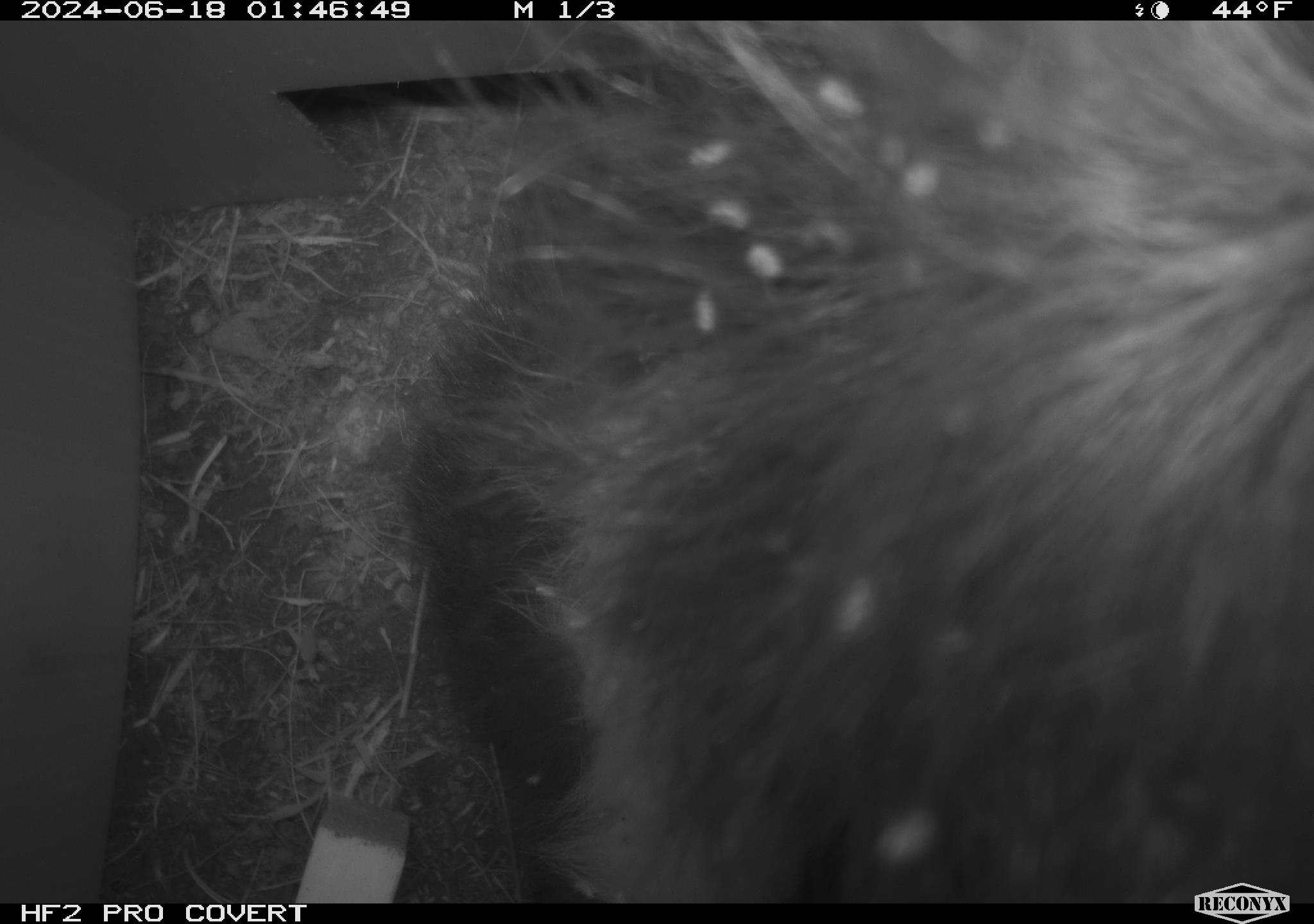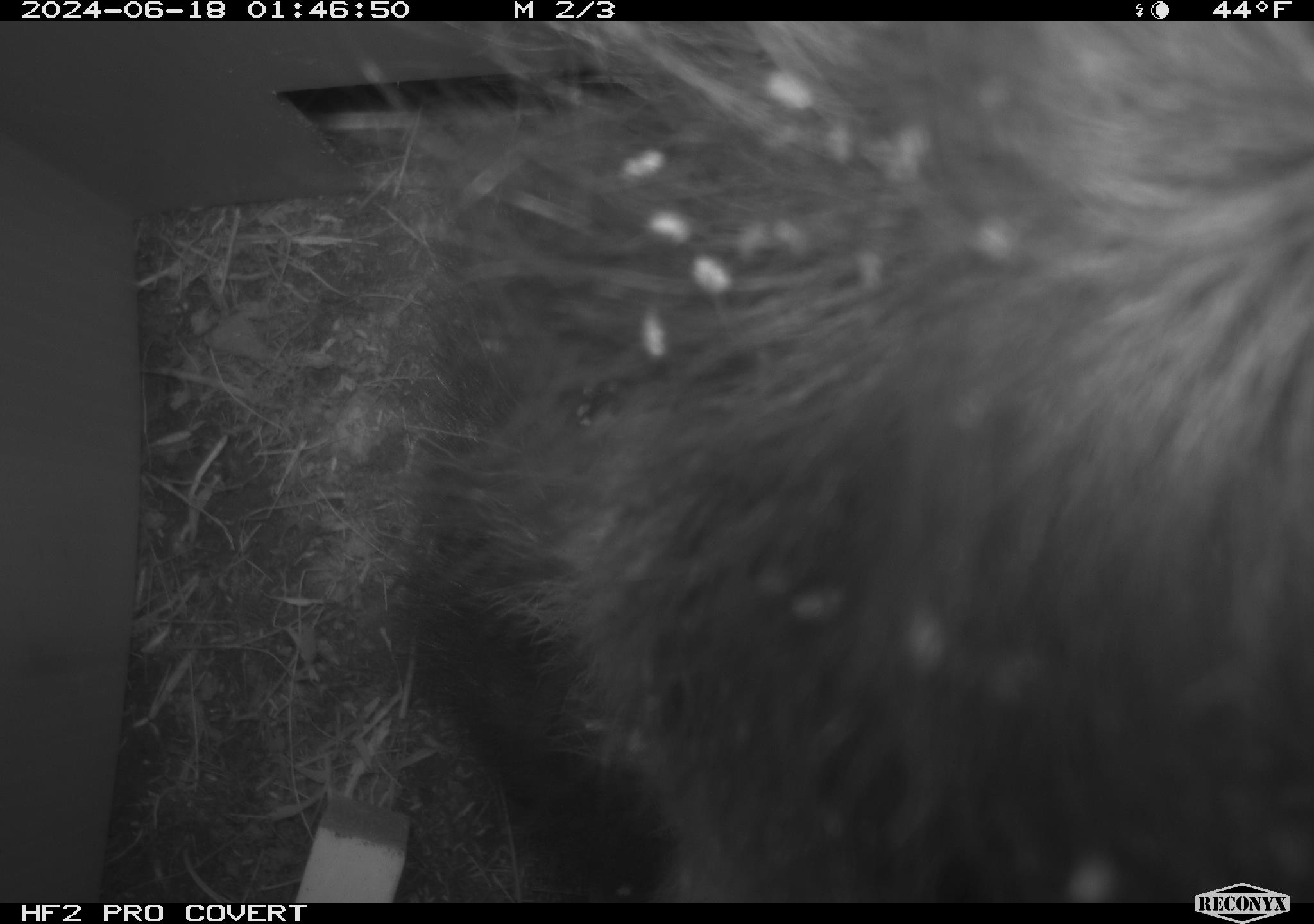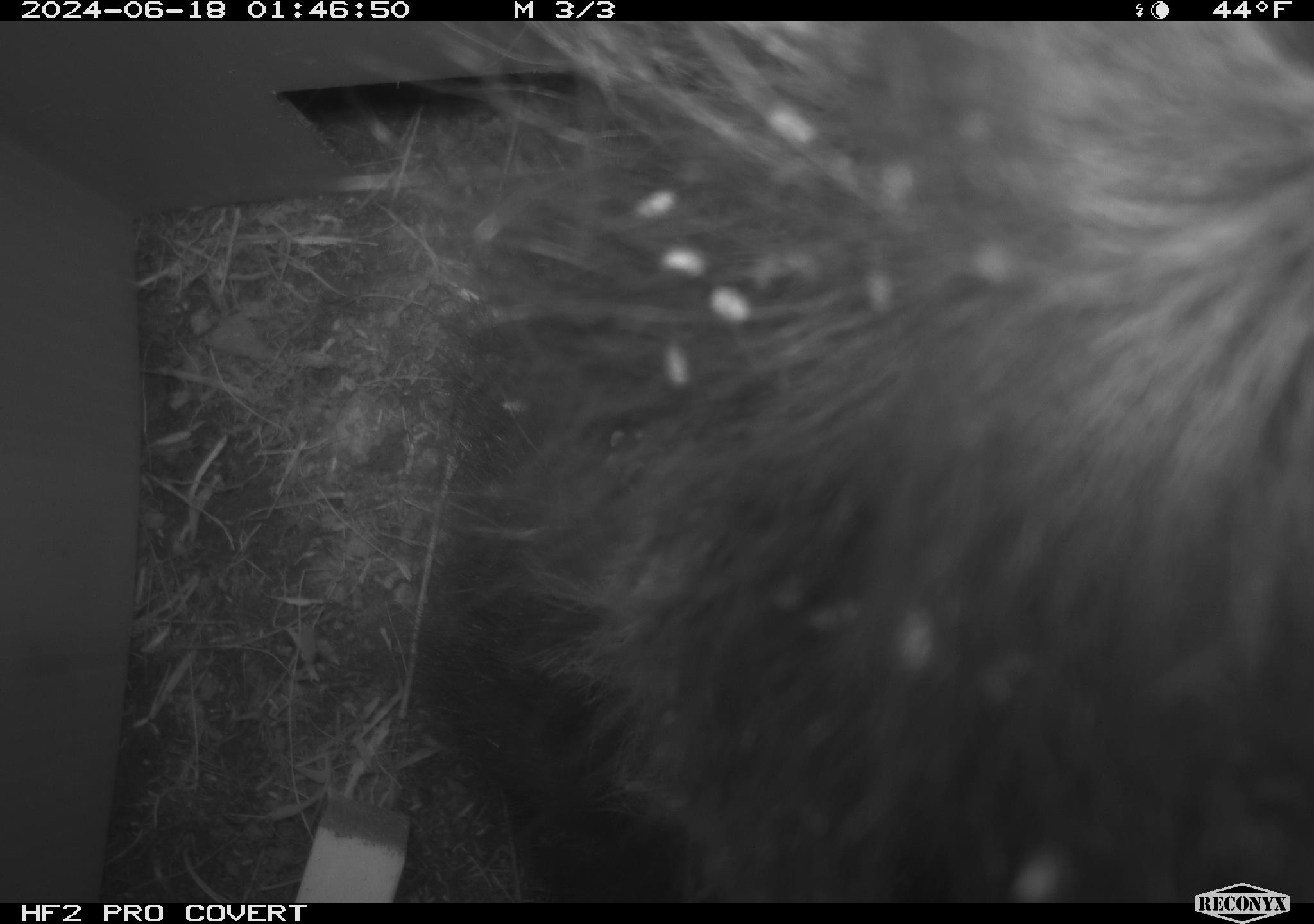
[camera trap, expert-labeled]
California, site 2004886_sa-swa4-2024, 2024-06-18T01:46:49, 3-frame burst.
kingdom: Animalia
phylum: Chordata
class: Mammalia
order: Carnivora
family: Mephitidae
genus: Mephitis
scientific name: Mephitis mephitis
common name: striped skunk